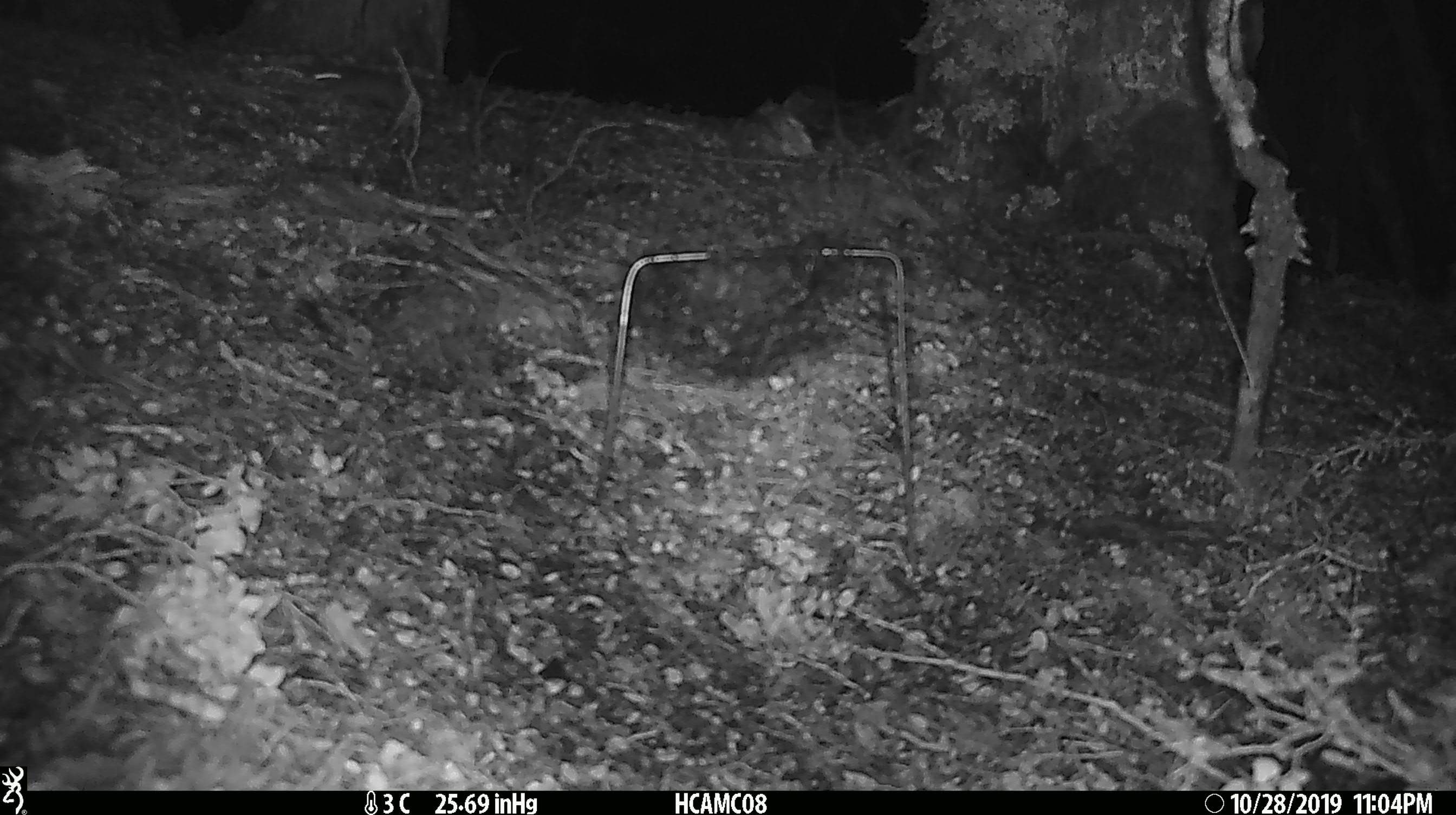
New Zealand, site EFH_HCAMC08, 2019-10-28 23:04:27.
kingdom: Animalia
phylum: Chordata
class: Mammalia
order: Rodentia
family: Muridae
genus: Mus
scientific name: Mus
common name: mouse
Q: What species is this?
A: Mouse (Mus).